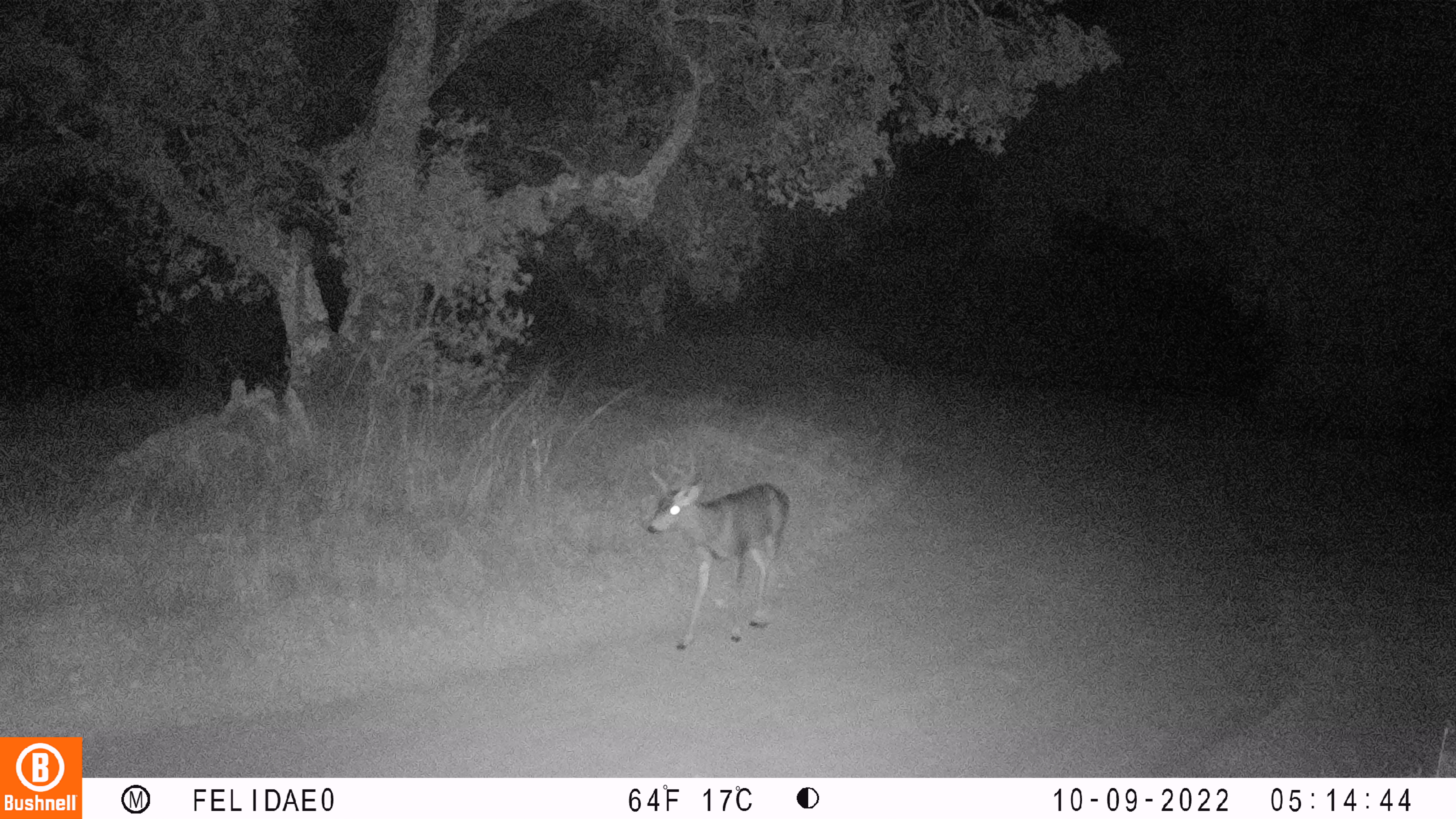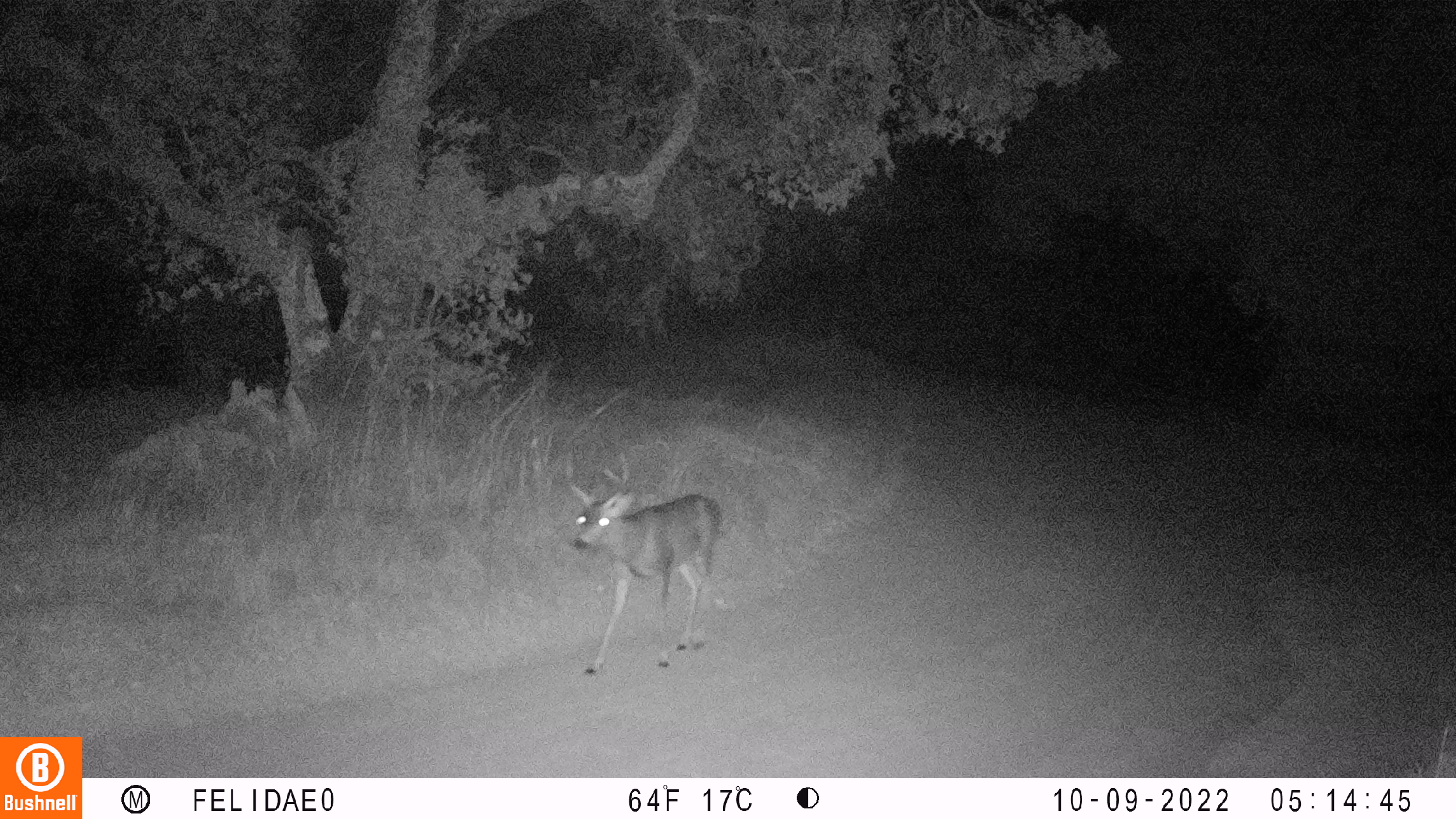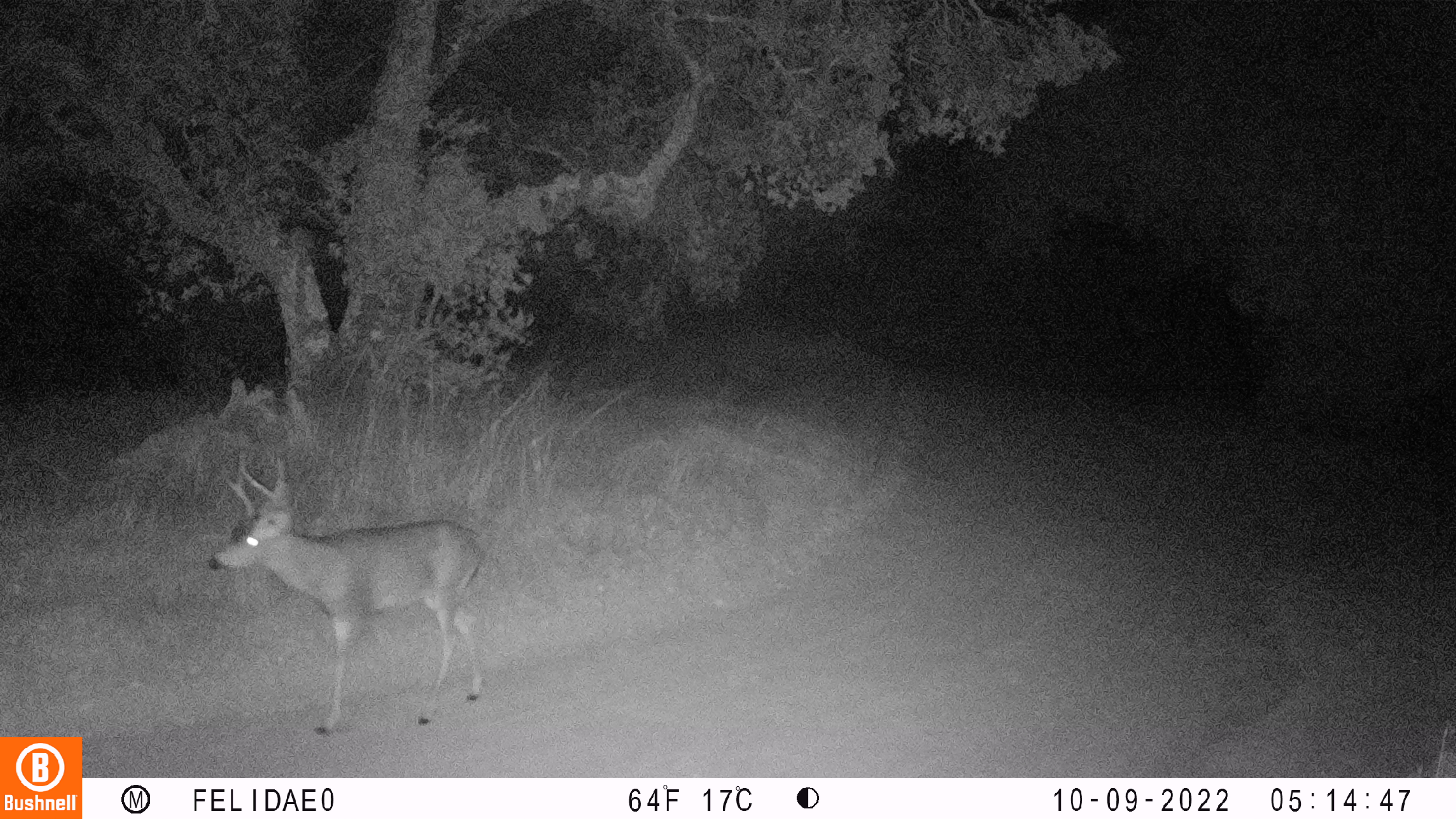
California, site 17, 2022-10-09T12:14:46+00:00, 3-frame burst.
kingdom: Animalia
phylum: Chordata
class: Mammalia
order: Artiodactyla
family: Cervidae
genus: Odocoileus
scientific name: Odocoileus hemionus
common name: mule deer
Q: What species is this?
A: Mule deer (Odocoileus hemionus).